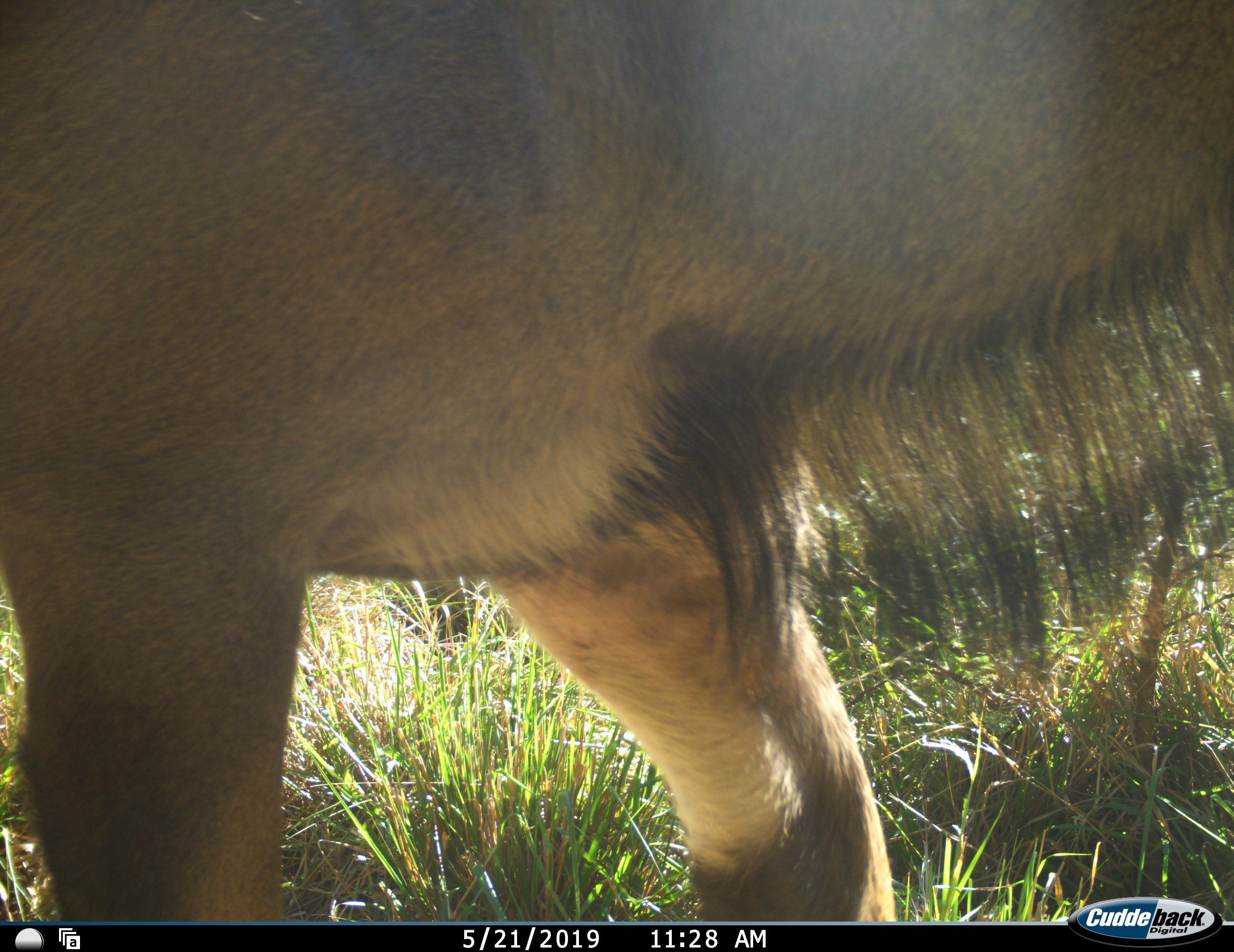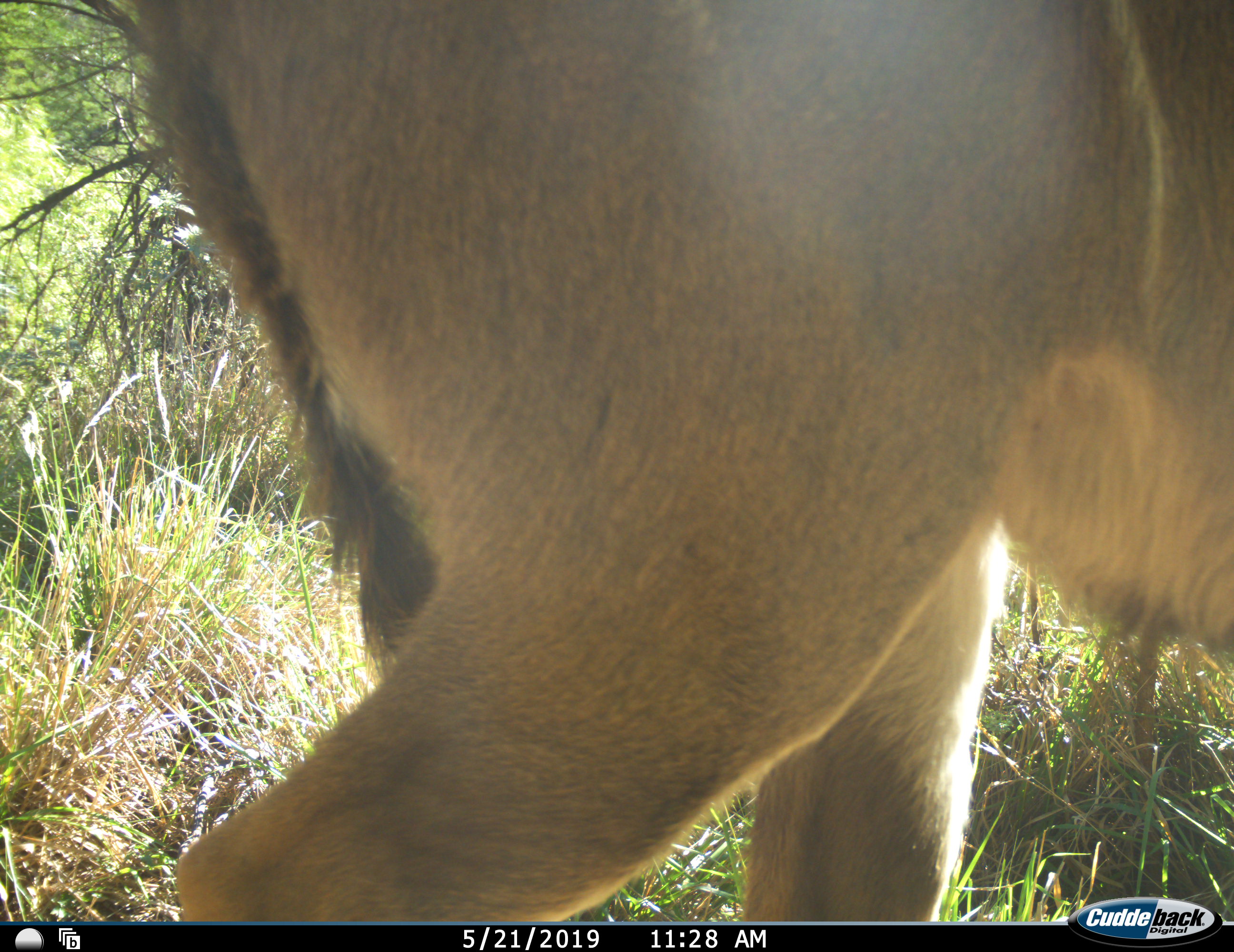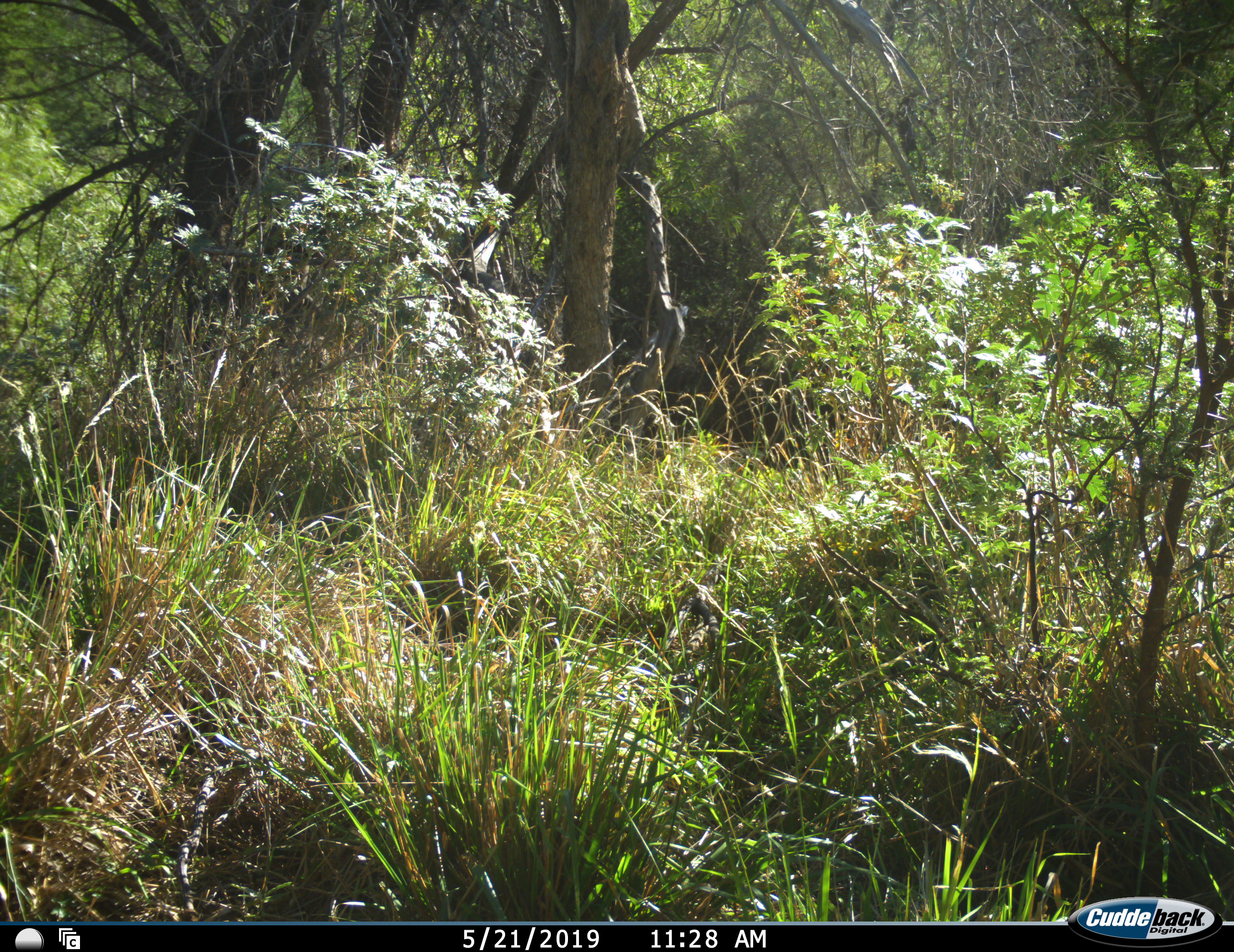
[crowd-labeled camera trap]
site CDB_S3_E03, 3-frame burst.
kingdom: Animalia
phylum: Chordata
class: Mammalia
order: Artiodactyla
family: Bovidae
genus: Tragelaphus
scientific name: Tragelaphus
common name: kudu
Kudu (Tragelaphus), count 1. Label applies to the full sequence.